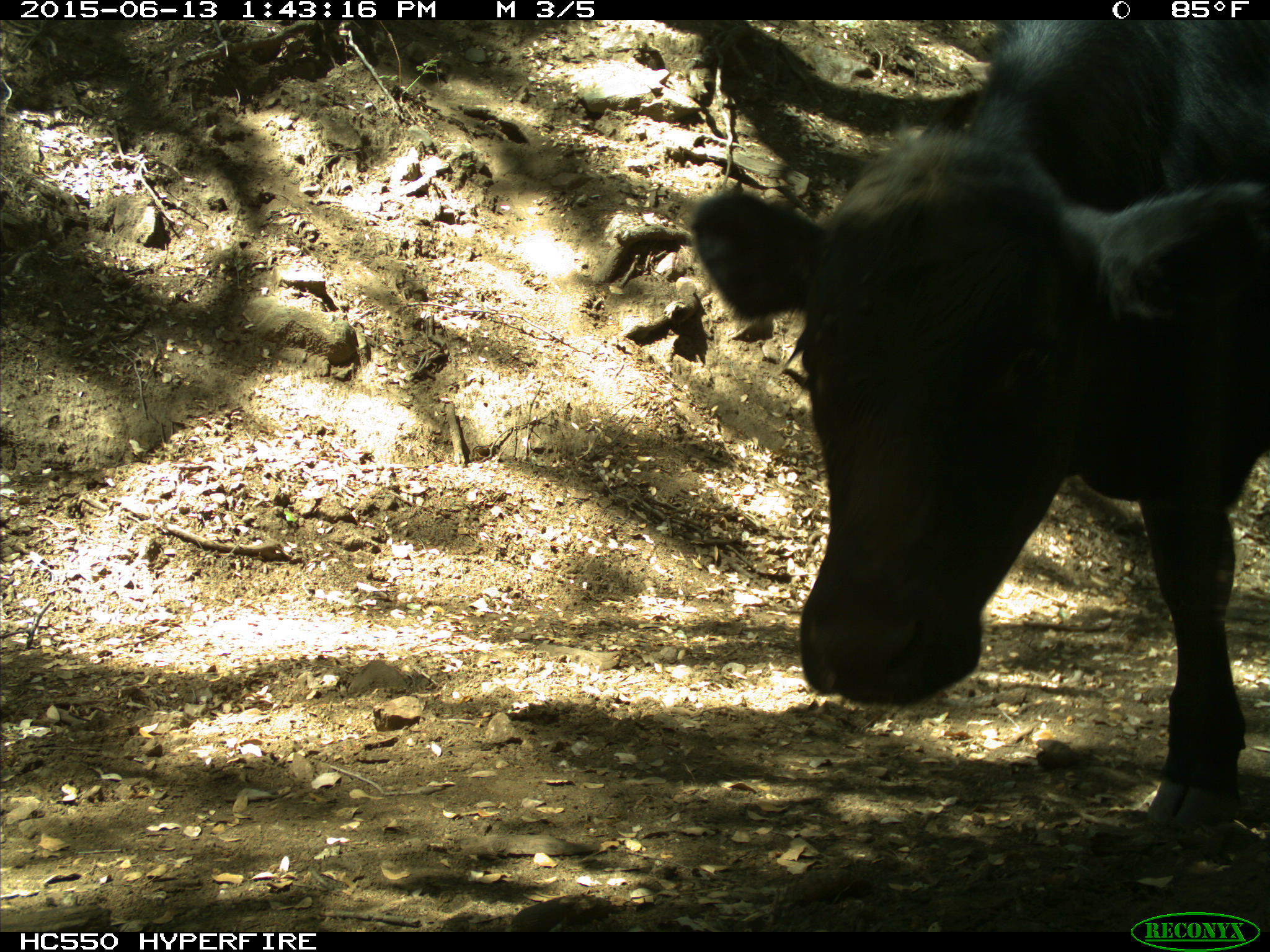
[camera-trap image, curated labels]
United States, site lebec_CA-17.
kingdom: Animalia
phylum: Chordata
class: Mammalia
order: Artiodactyla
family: Bovidae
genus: Bos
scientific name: Bos taurus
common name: domestic cow